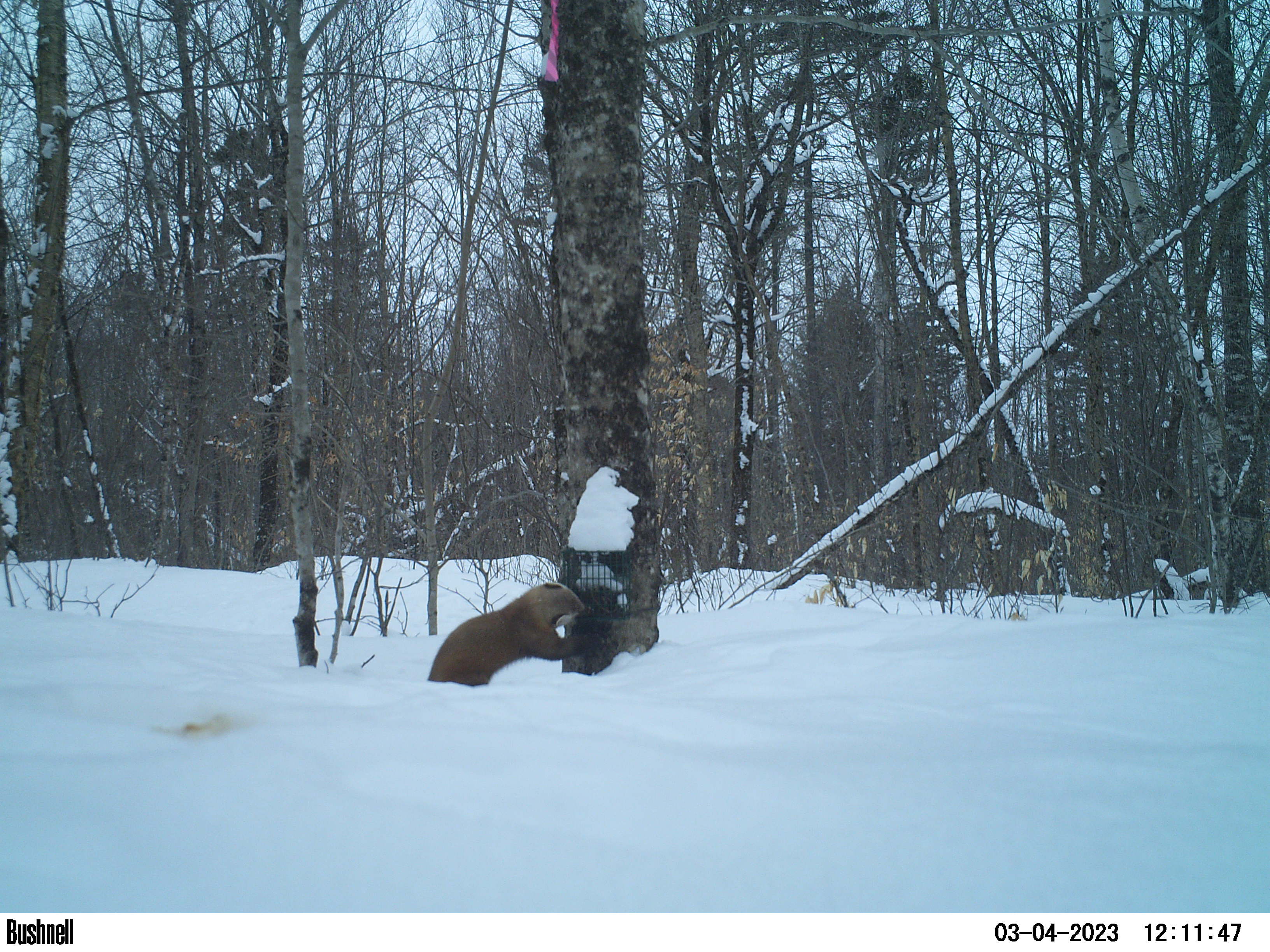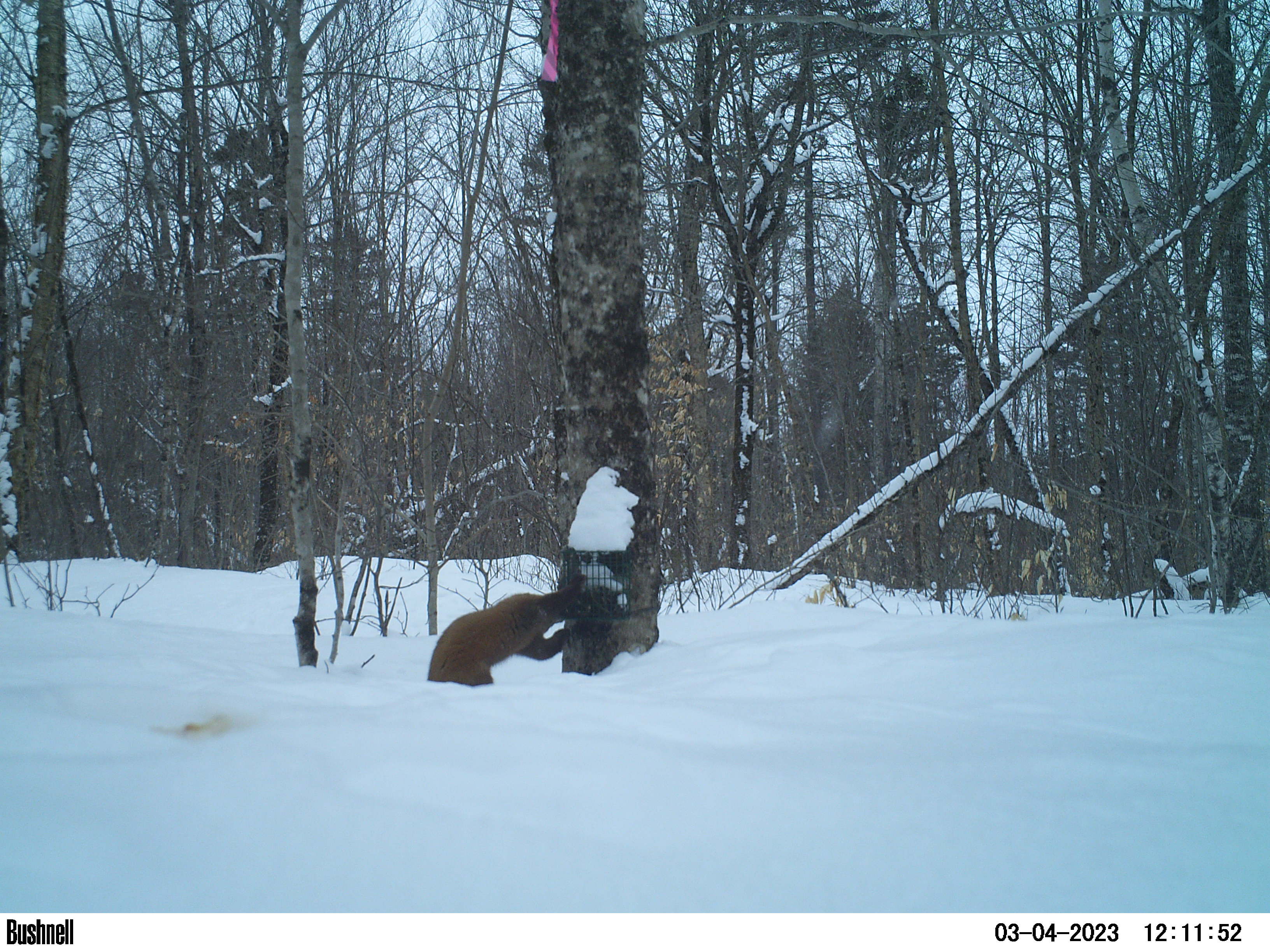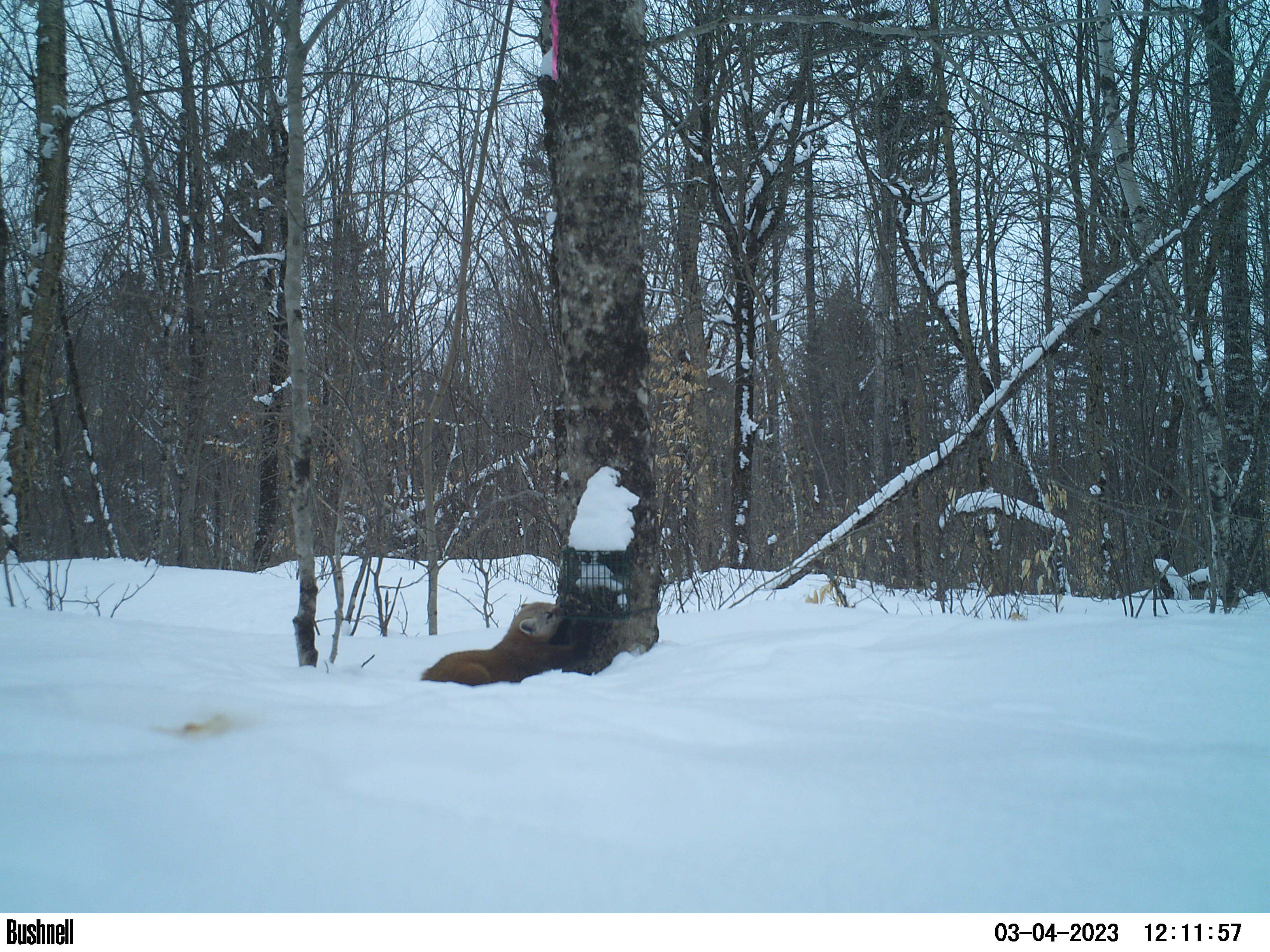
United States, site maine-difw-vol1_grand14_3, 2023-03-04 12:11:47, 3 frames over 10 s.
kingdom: Animalia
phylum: Chordata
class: Mammalia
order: Carnivora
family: Mustelidae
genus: Martes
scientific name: Martes americana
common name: american marten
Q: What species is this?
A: American marten (Martes americana).